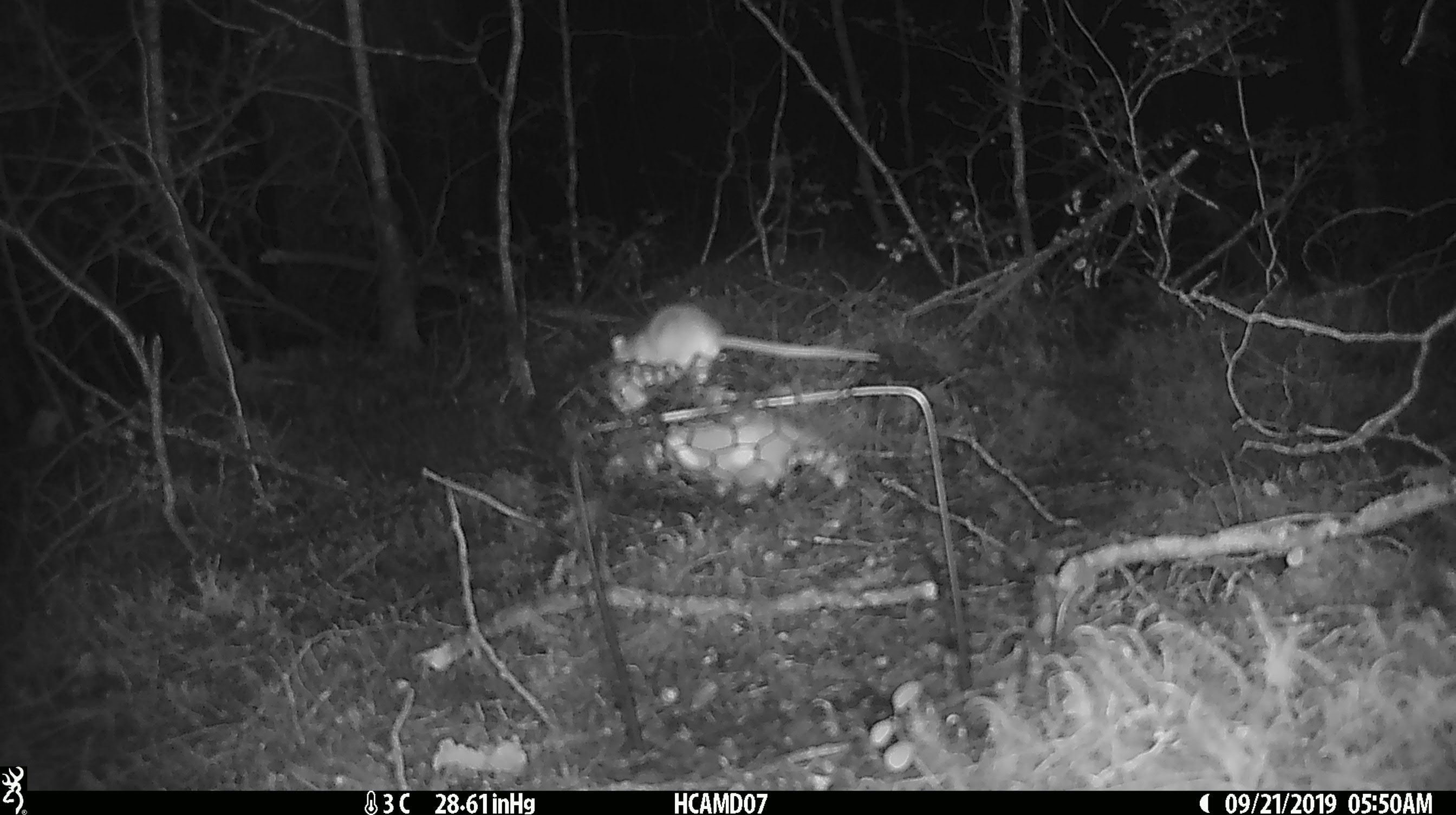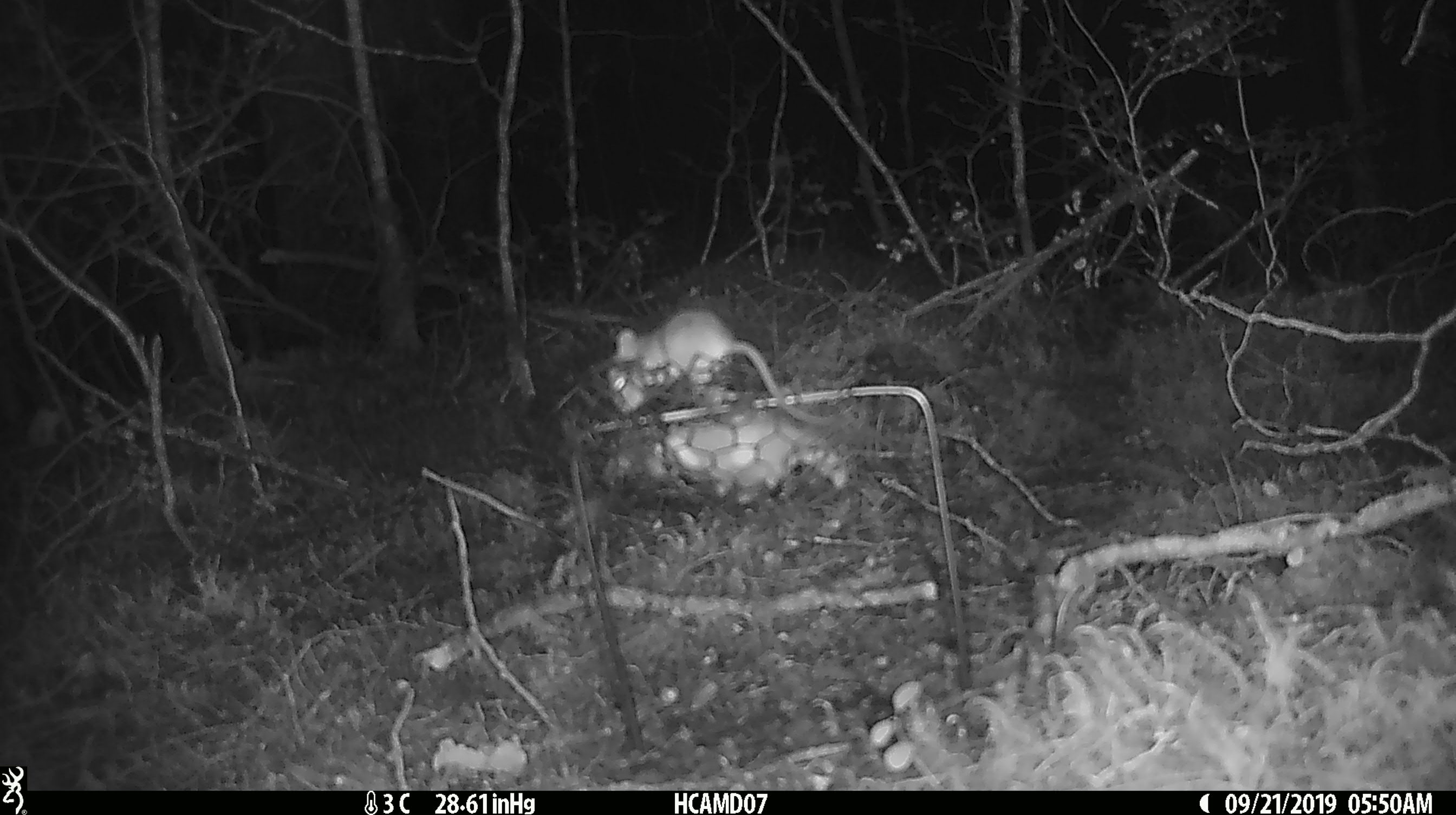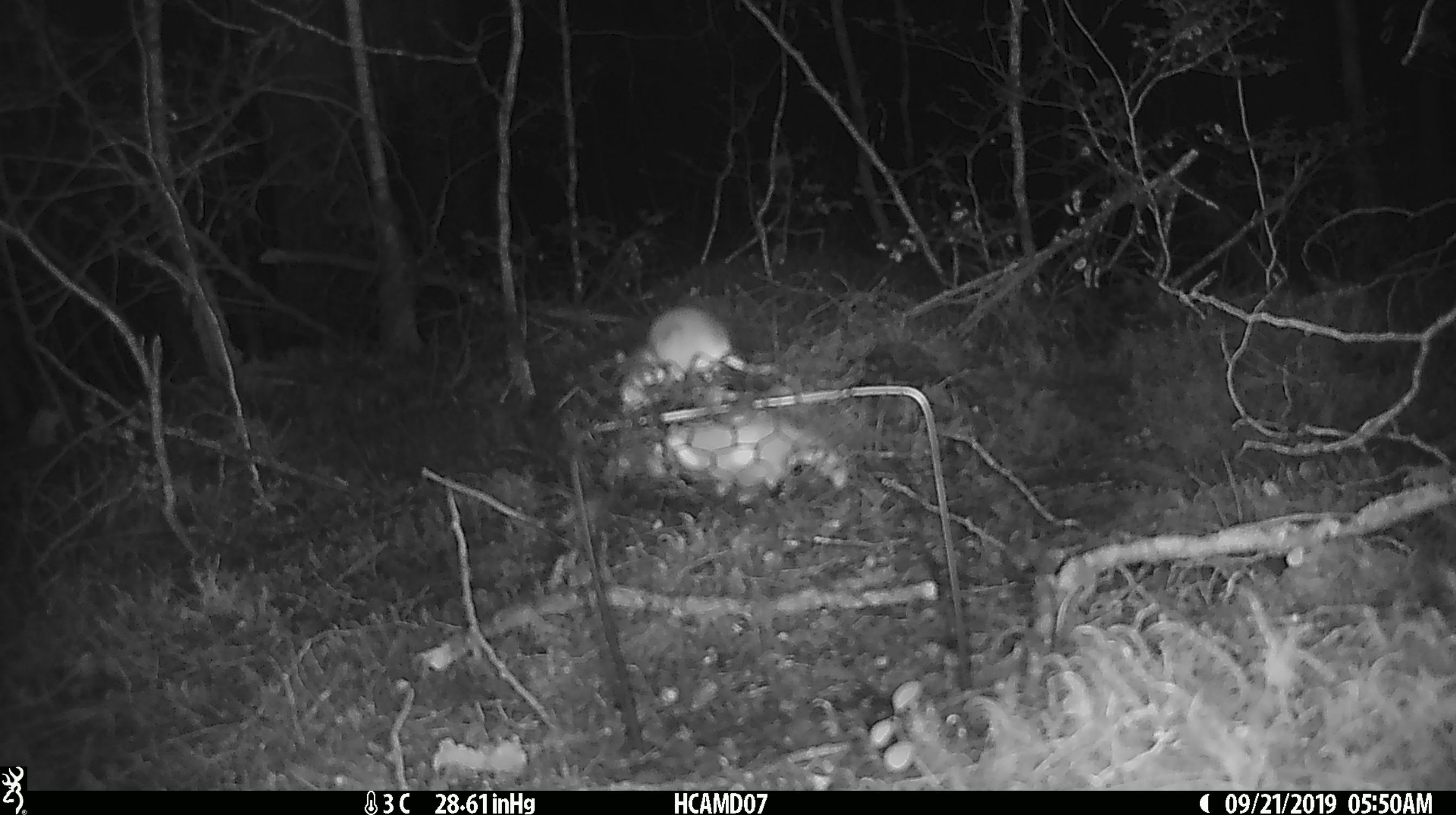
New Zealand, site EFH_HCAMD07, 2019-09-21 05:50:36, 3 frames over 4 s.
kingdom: Animalia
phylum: Chordata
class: Mammalia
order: Rodentia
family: Muridae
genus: Mus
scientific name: Mus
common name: mouse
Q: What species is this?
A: Mouse (Mus).